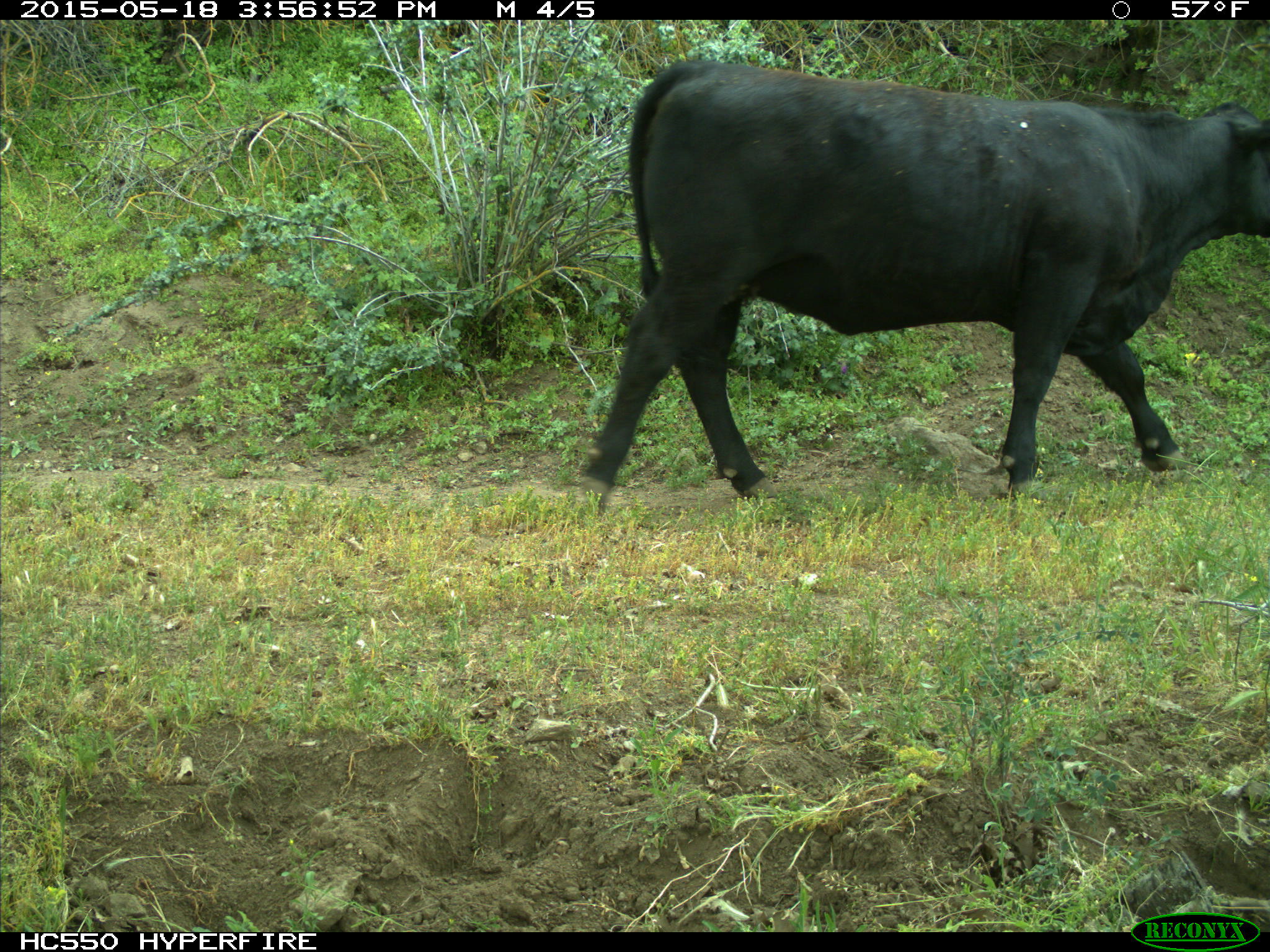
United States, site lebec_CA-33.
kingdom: Animalia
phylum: Chordata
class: Mammalia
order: Artiodactyla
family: Bovidae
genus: Bos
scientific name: Bos taurus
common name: domestic cow